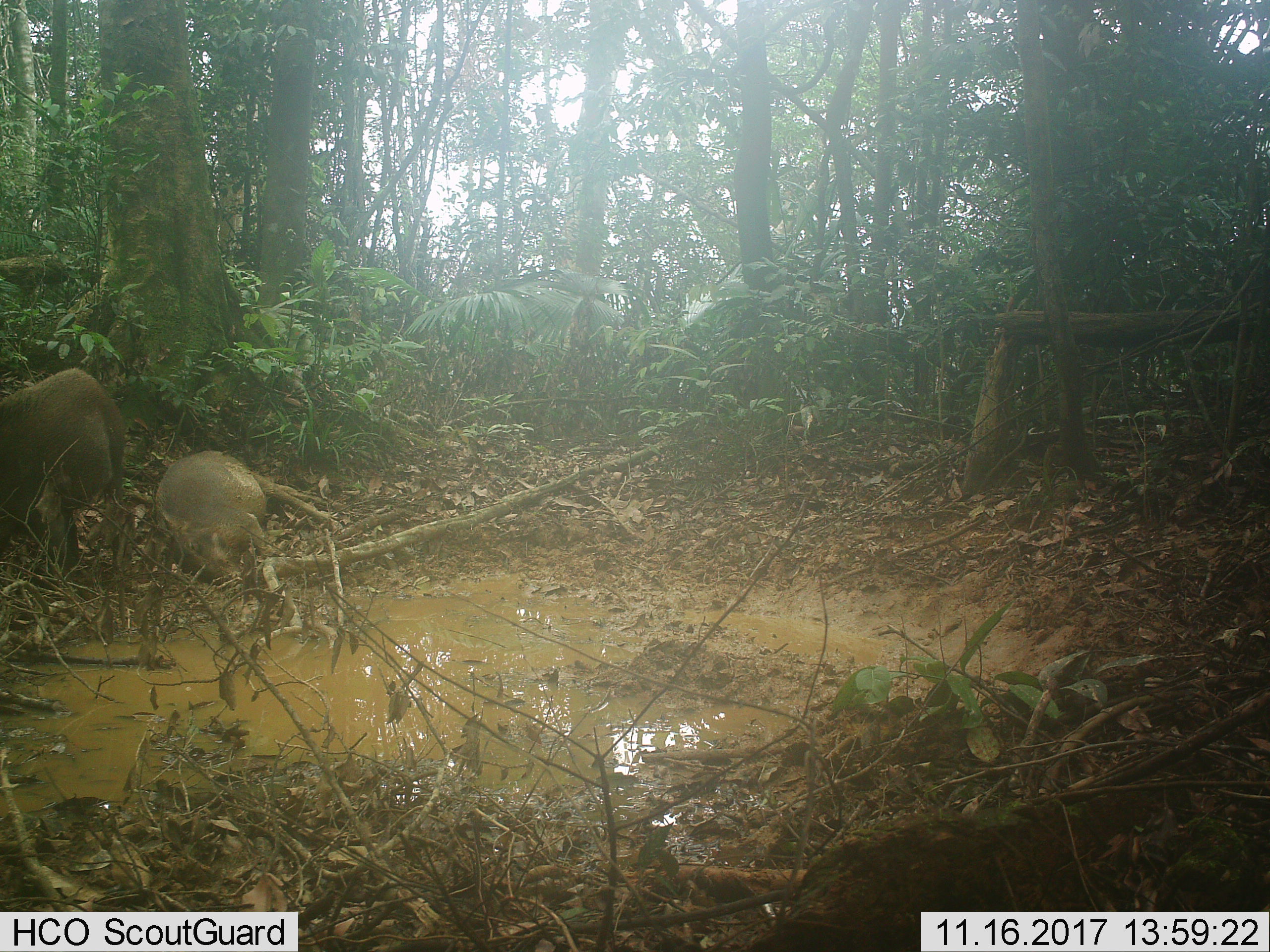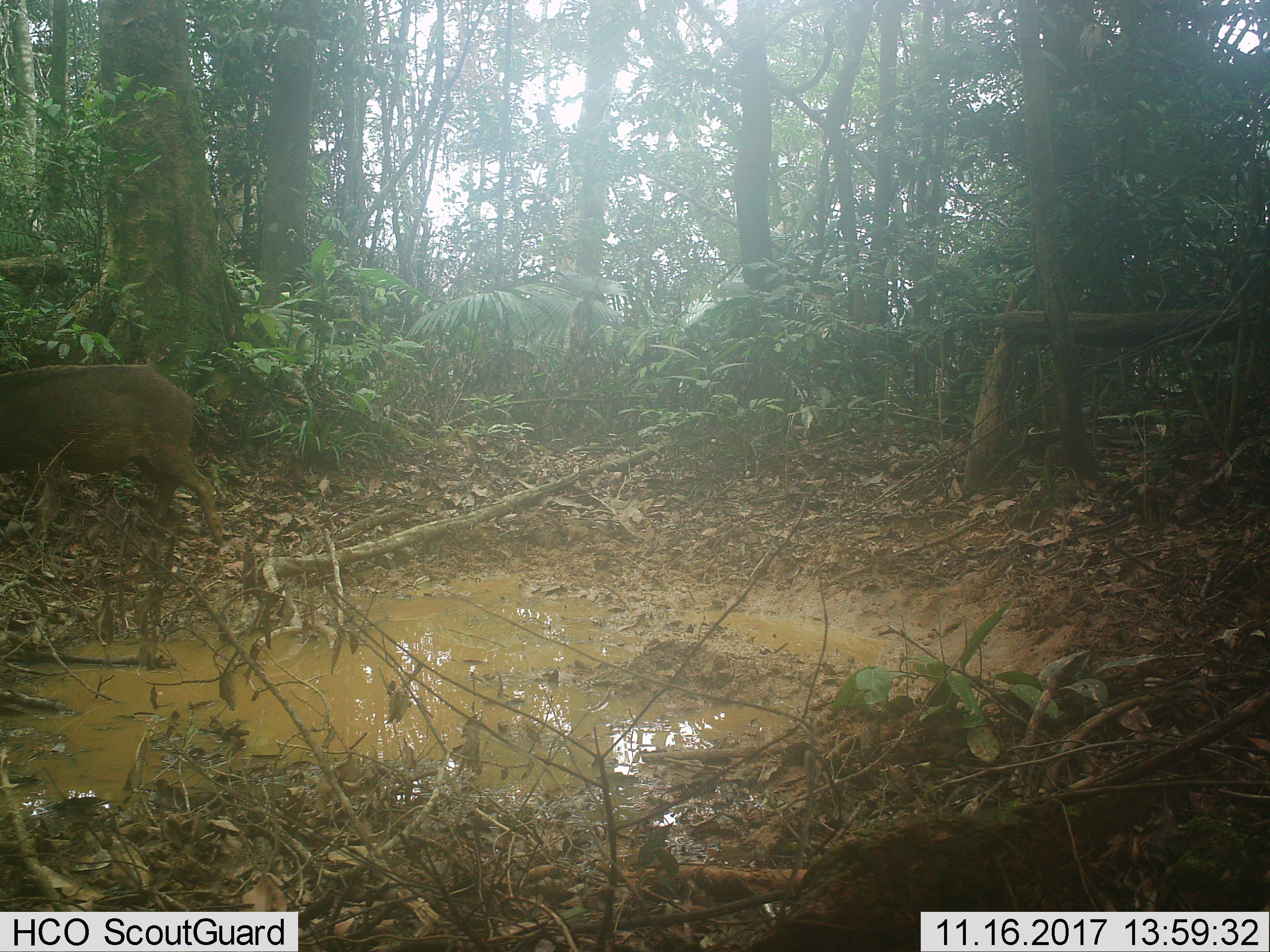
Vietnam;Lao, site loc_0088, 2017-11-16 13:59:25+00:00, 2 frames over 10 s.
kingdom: Animalia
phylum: Chordata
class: Mammalia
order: Artiodactyla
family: Suidae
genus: Sus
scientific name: Sus scrofa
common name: eurasian wild pig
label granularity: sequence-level